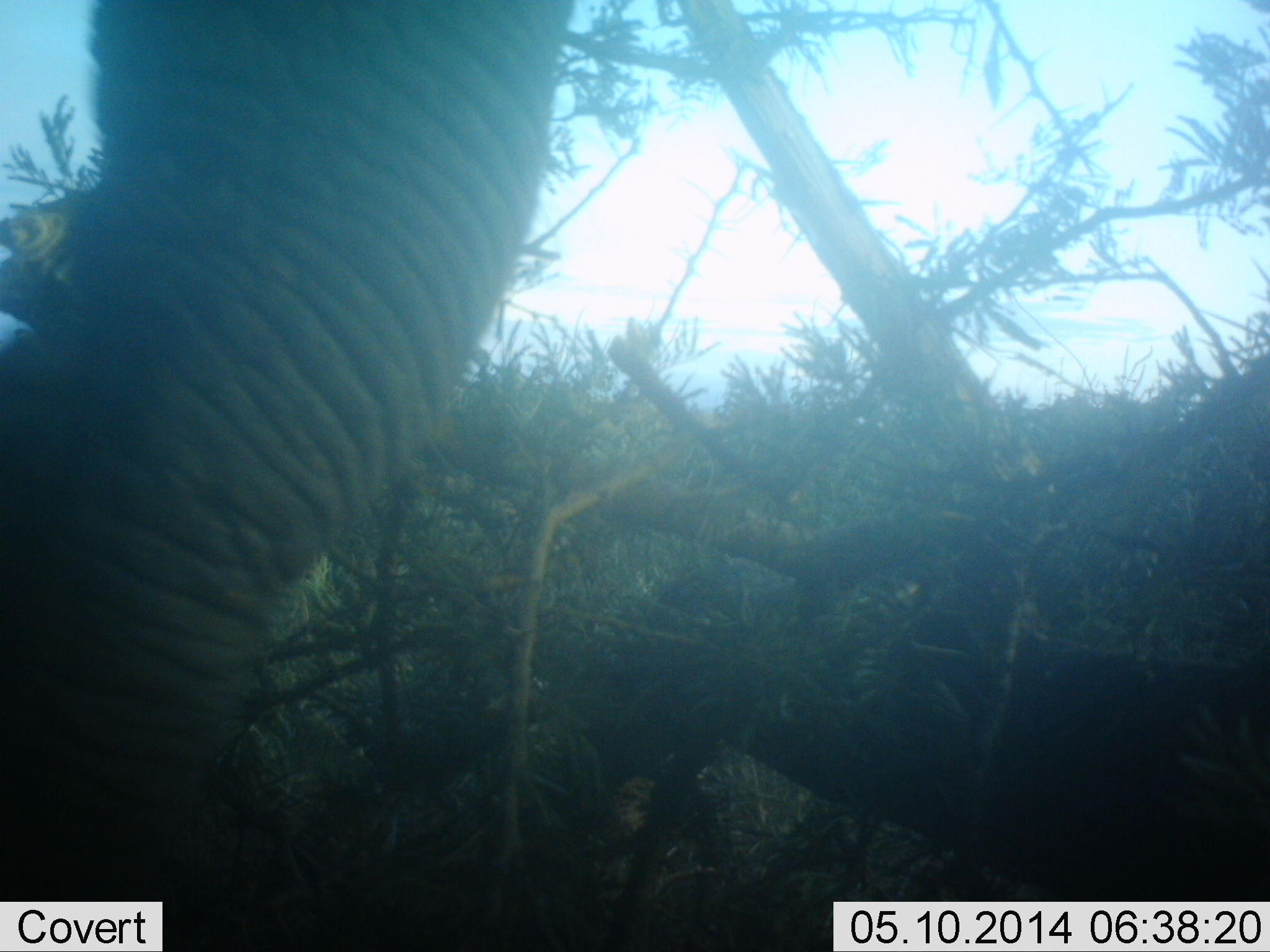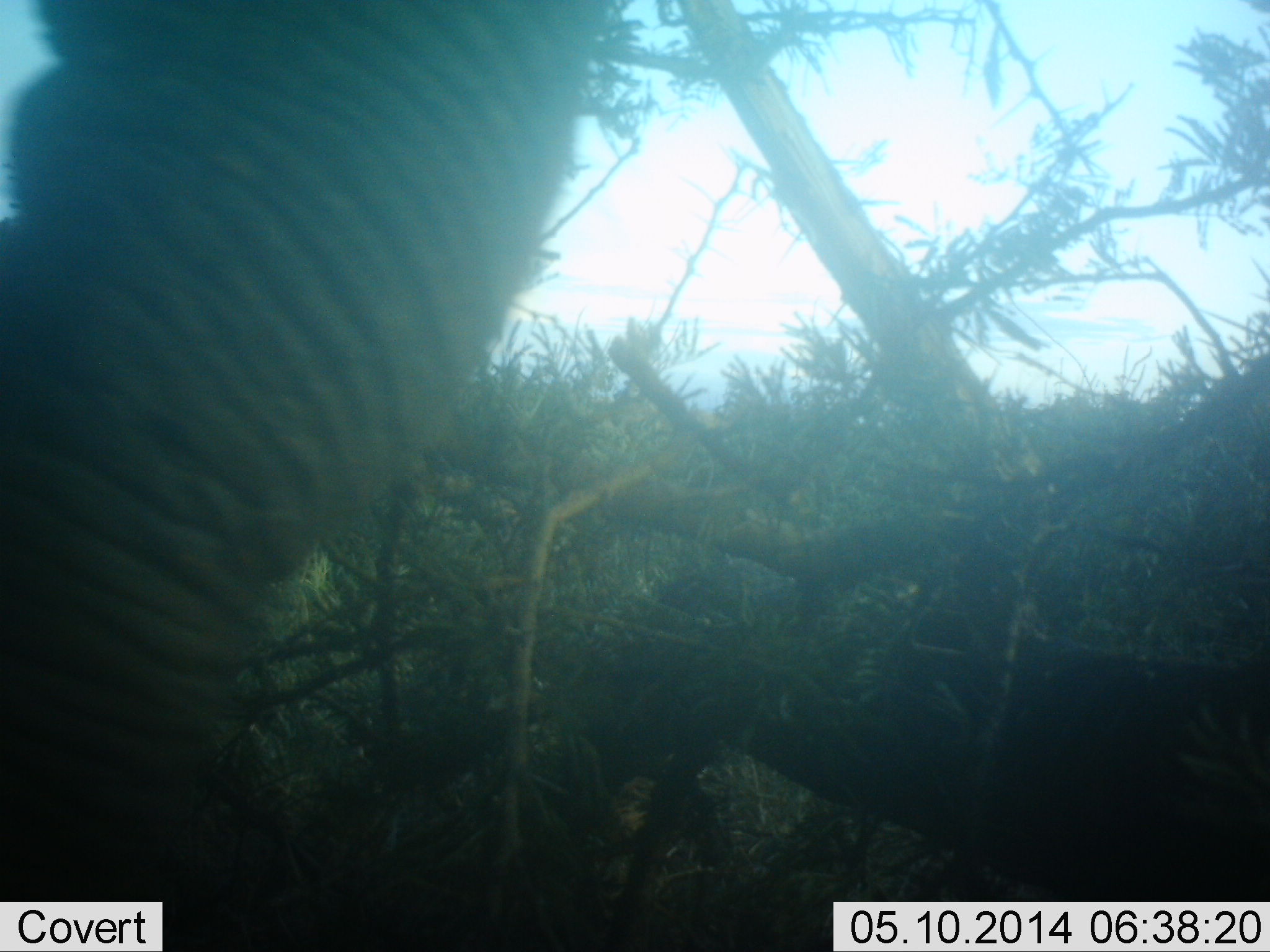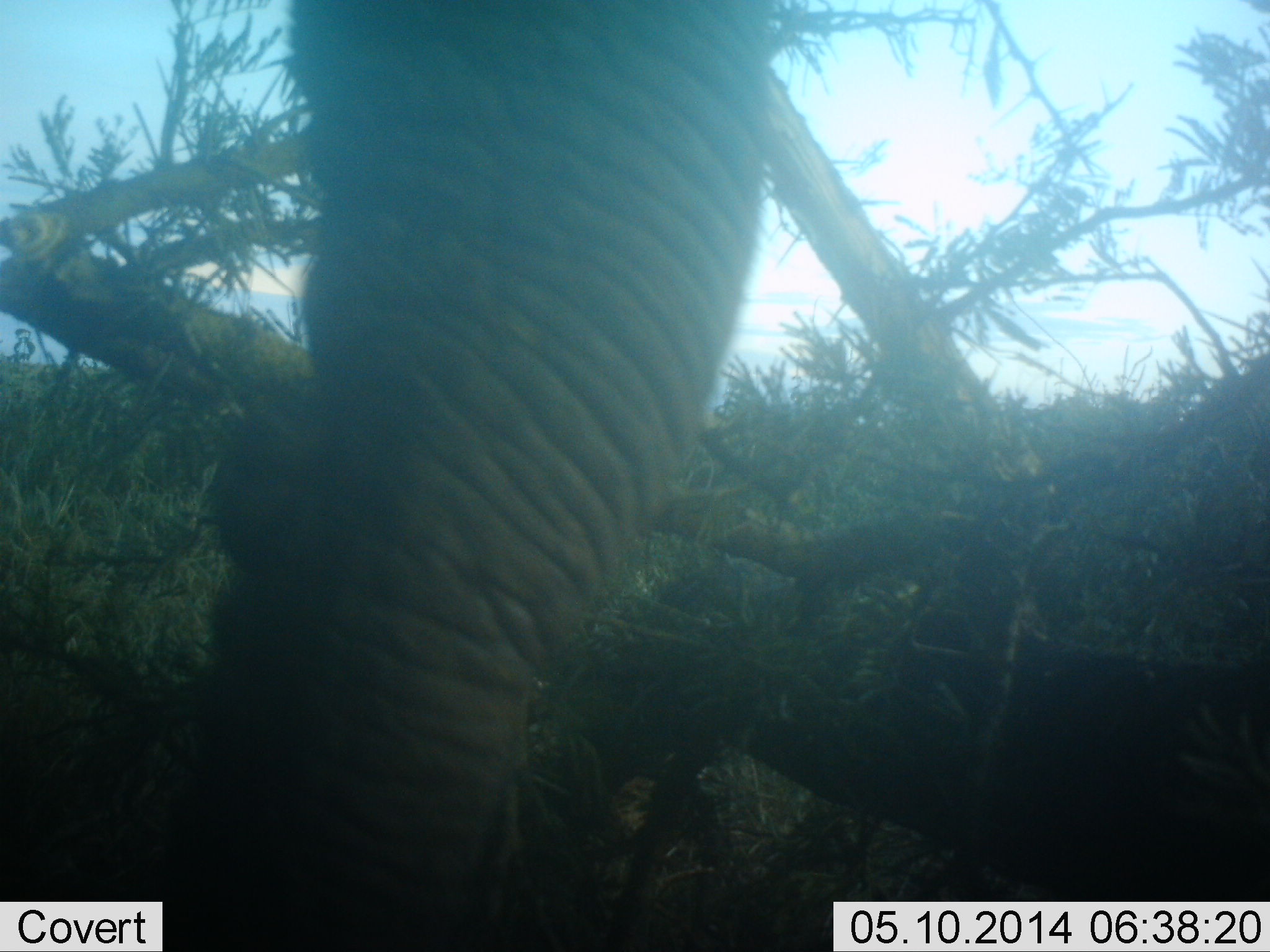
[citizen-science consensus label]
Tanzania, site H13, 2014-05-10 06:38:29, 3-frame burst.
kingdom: Animalia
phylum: Chordata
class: Mammalia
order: Proboscidea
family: Elephantidae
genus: Loxodonta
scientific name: Loxodonta africana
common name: african bush elephant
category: elephant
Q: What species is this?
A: Elephant (african bush elephant) (Loxodonta africana).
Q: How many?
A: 1.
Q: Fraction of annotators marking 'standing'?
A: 40%.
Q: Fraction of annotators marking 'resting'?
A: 0%.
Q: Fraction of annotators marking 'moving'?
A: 33%.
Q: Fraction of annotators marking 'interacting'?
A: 7%.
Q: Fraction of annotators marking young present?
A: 0%.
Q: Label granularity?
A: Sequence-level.